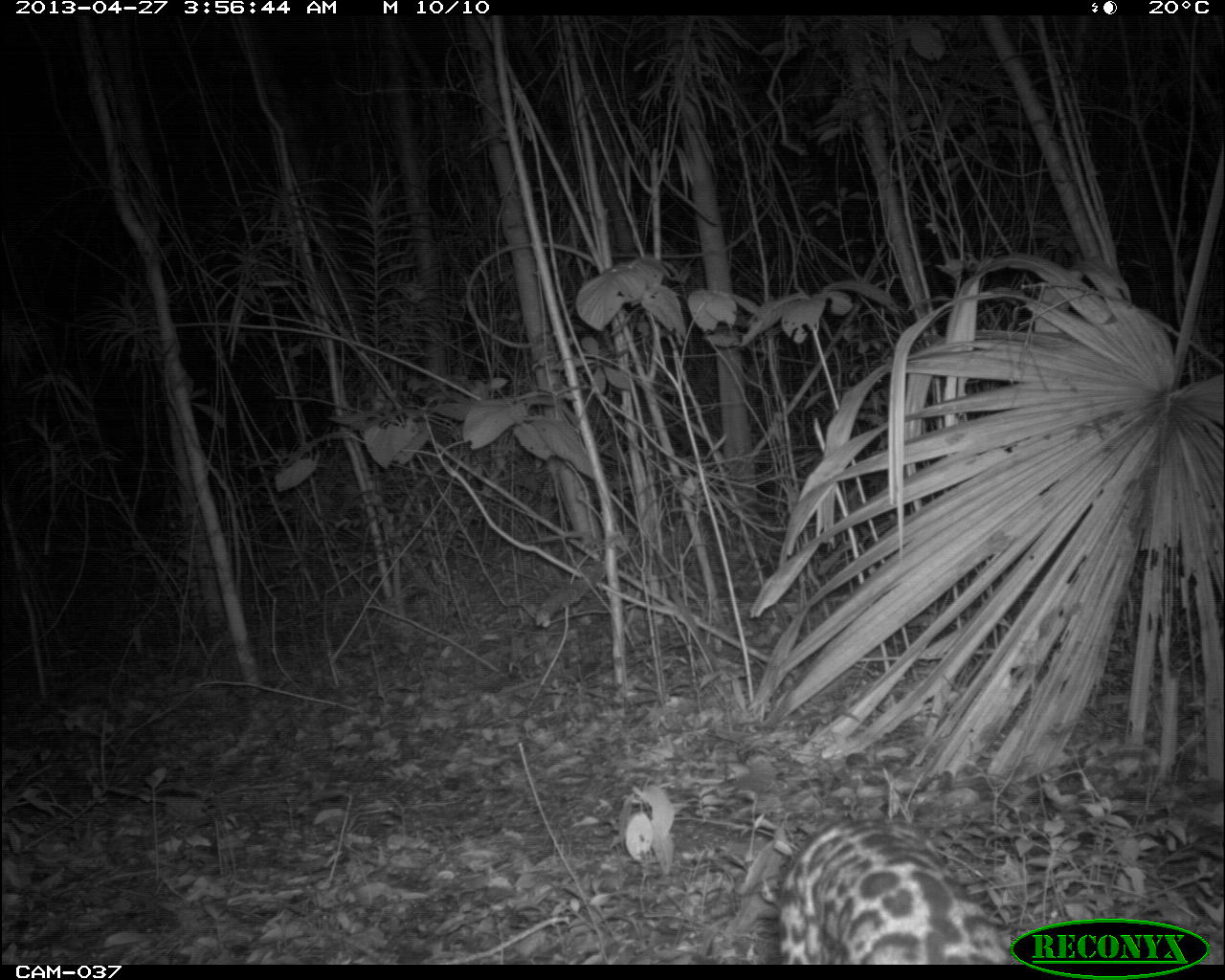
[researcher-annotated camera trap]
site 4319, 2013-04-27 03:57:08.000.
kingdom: Animalia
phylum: Chordata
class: Mammalia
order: Carnivora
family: Felidae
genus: Leopardus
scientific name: Leopardus pardalis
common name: ocelot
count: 1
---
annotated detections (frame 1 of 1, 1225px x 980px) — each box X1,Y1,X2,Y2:
leopardus pardalis: 776,814,1022,963